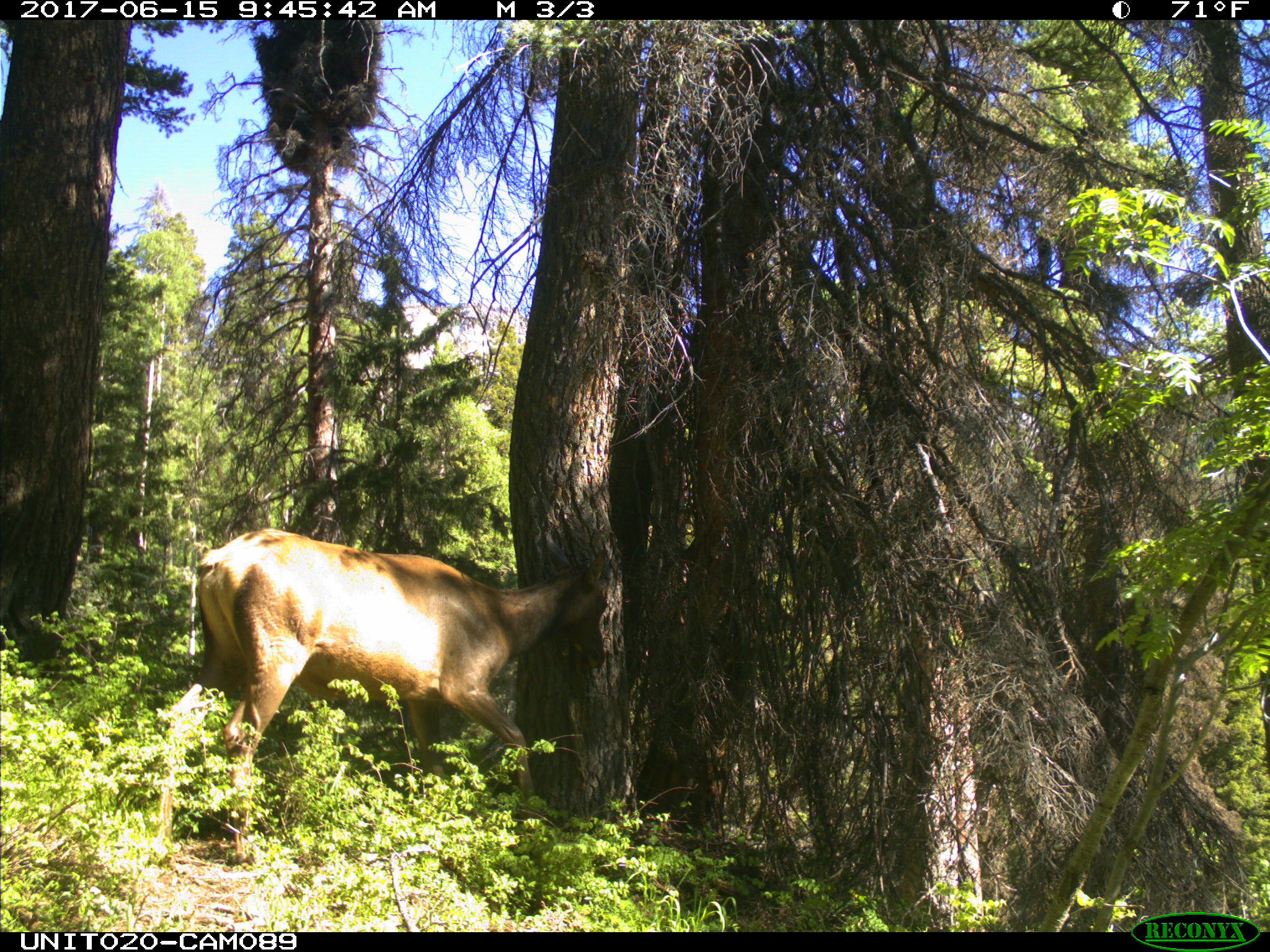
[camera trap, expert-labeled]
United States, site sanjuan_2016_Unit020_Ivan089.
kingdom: Animalia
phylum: Chordata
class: Mammalia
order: Artiodactyla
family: Cervidae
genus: Cervus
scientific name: Cervus elaphus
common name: red deer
Cervus elaphus (red deer).